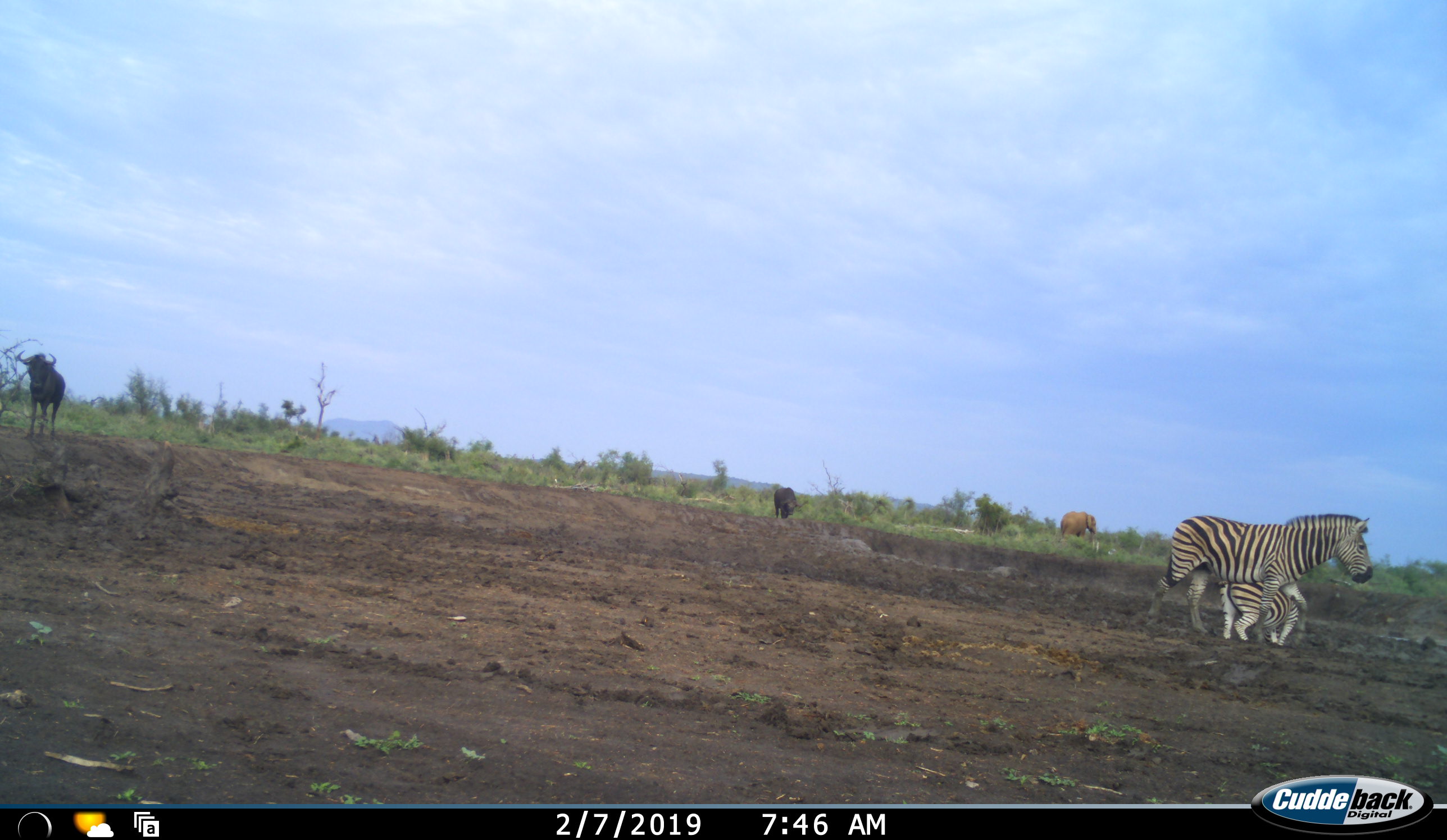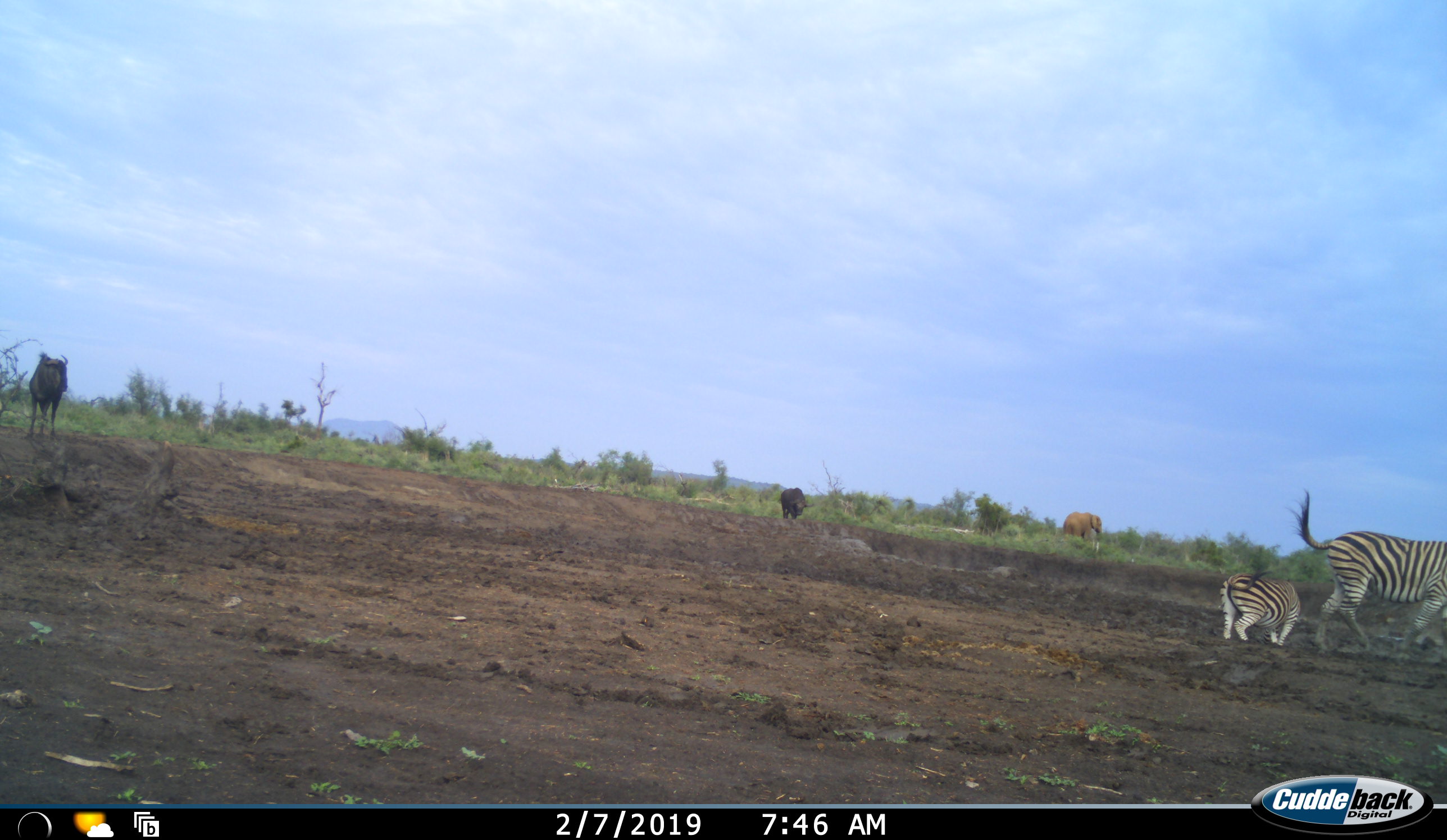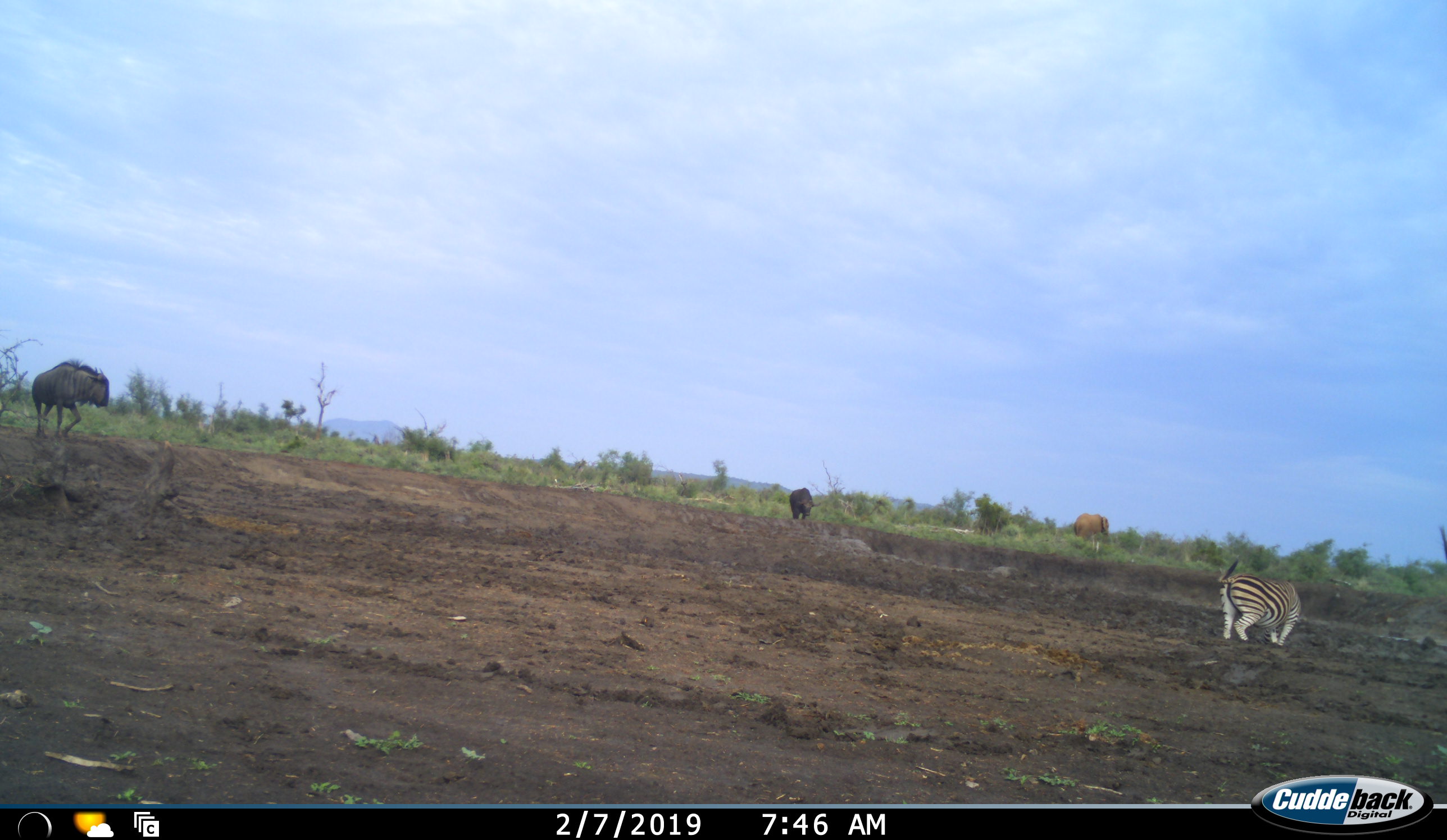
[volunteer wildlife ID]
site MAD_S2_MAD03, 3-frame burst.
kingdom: Animalia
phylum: Chordata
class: Mammalia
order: Proboscidea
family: Elephantidae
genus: Loxodonta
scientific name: Loxodonta africana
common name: african bush elephant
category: elephant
Elephant (african bush elephant) (Loxodonta africana), count 1. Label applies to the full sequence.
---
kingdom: Animalia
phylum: Chordata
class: Mammalia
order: Artiodactyla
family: Bovidae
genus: Connochaetes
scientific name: Connochaetes taurinus taurinus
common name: blue wildebeest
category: wildebeestblue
Wildebeestblue (blue wildebeest) (Connochaetes taurinus taurinus), count 2. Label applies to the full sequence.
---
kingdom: Animalia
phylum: Chordata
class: Mammalia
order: Perissodactyla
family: Equidae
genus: Equus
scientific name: Equus quagga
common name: plains zebra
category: zebraplains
Zebraplains (plains zebra) (Equus quagga), count 2. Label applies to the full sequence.